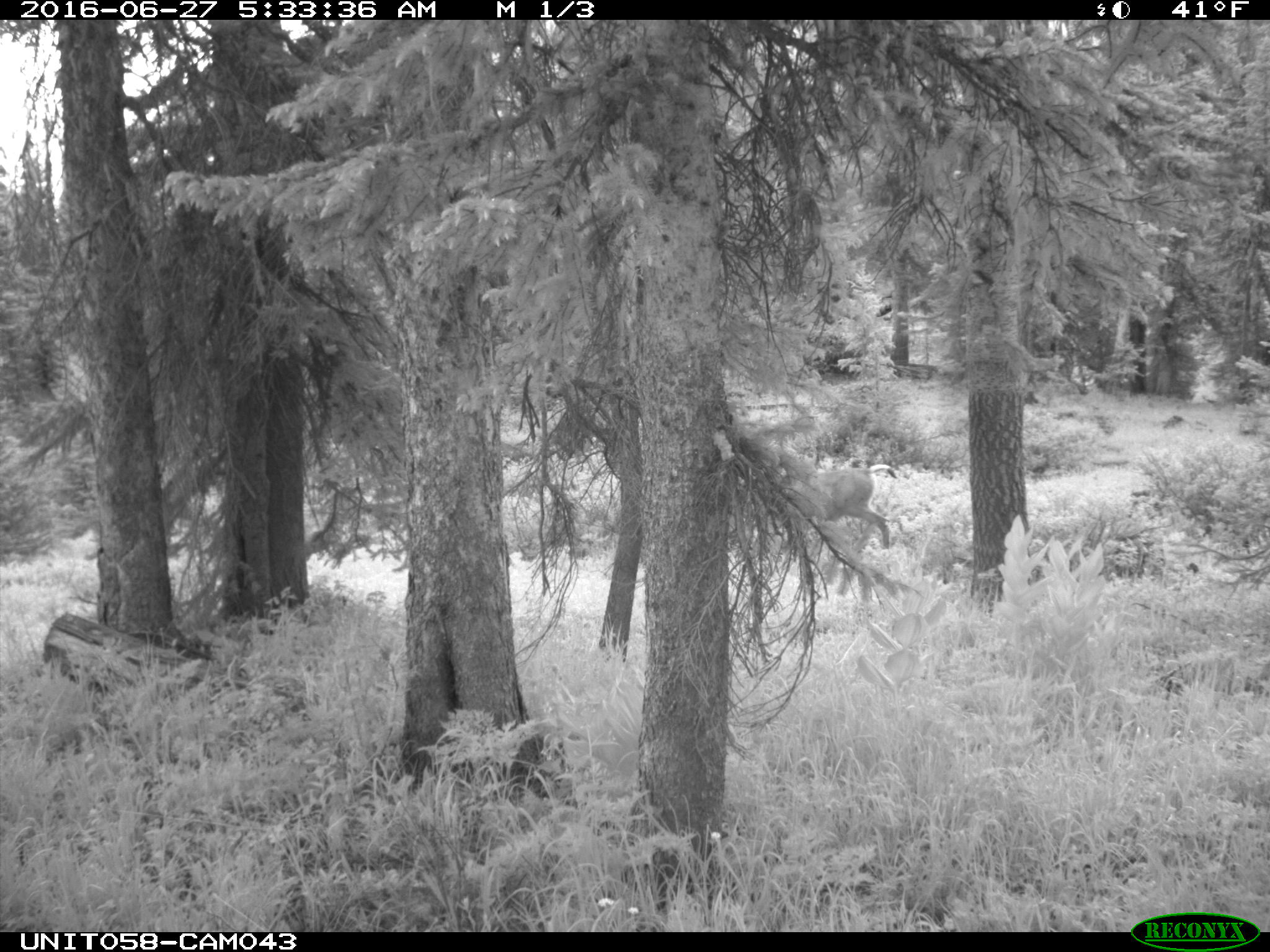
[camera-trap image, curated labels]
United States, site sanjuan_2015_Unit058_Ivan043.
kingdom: Animalia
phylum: Chordata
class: Mammalia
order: Artiodactyla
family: Cervidae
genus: Odocoileus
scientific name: Odocoileus hemionus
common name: mule deer